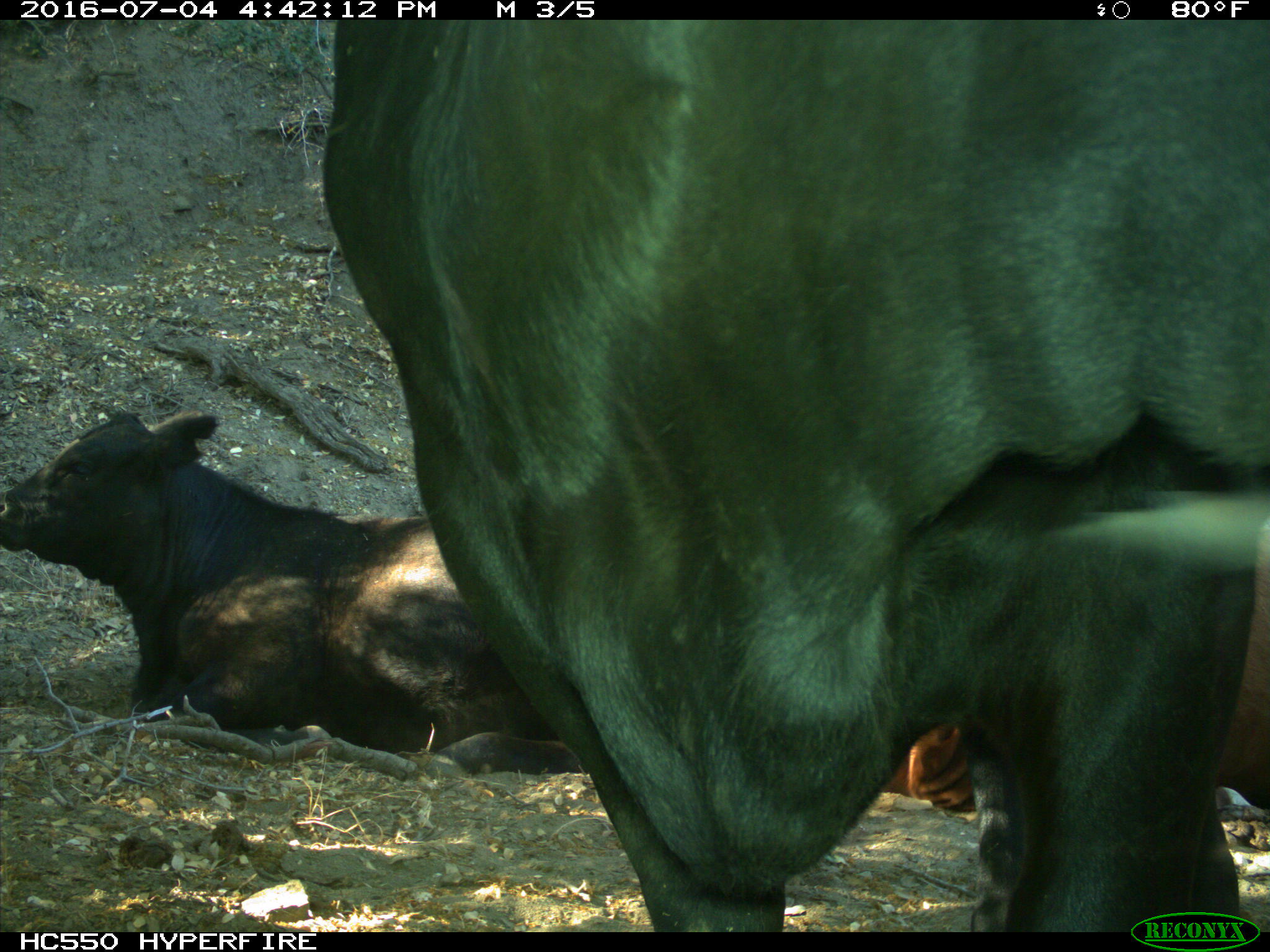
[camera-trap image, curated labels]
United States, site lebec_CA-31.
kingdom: Animalia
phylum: Chordata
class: Mammalia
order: Artiodactyla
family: Bovidae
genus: Bos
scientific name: Bos taurus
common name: domestic cow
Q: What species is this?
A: Bos taurus (domestic cow).